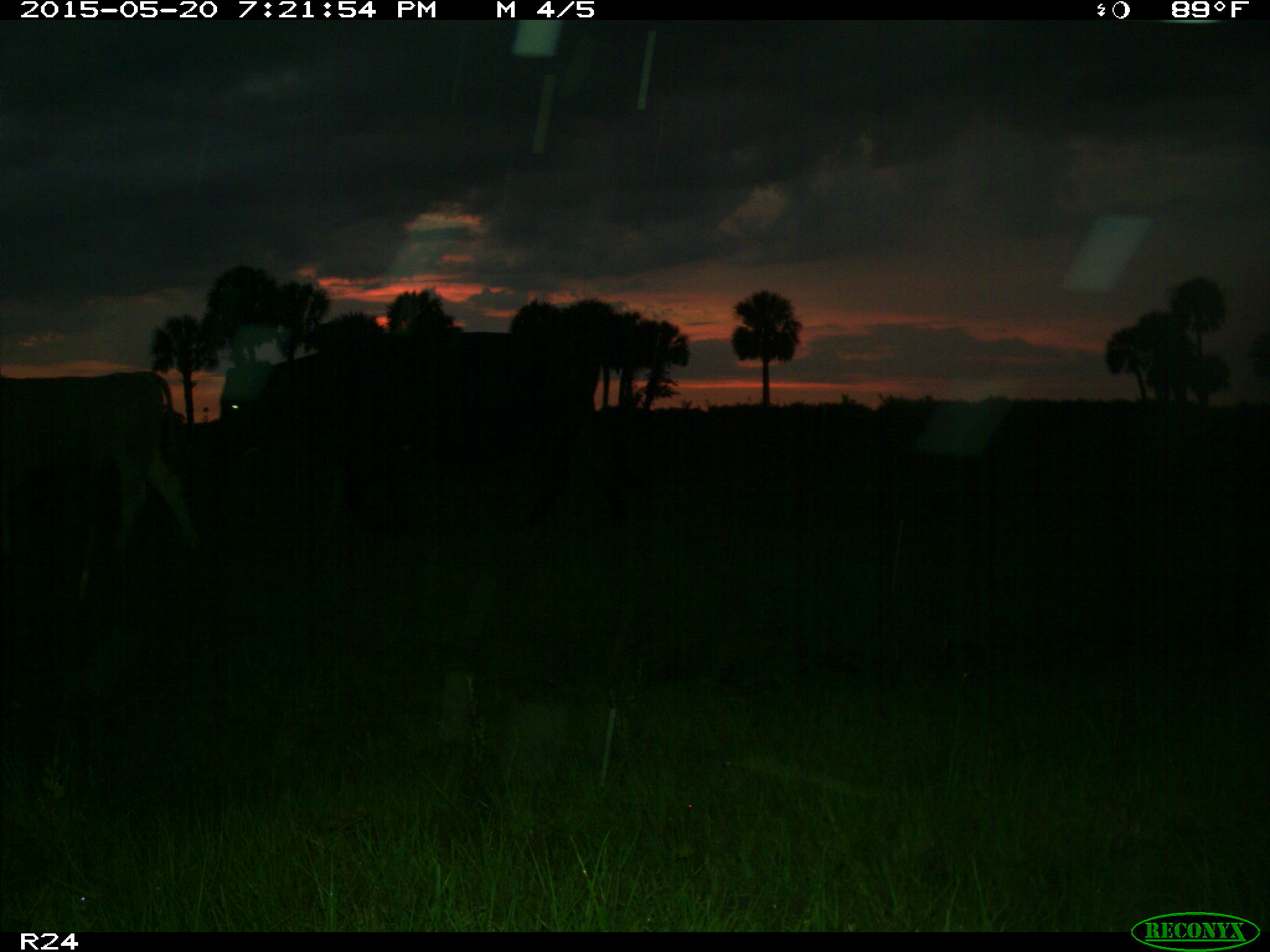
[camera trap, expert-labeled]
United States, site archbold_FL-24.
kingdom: Animalia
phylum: Chordata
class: Mammalia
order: Artiodactyla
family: Bovidae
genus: Bos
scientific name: Bos taurus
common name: domestic cow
Bos taurus (domestic cow).